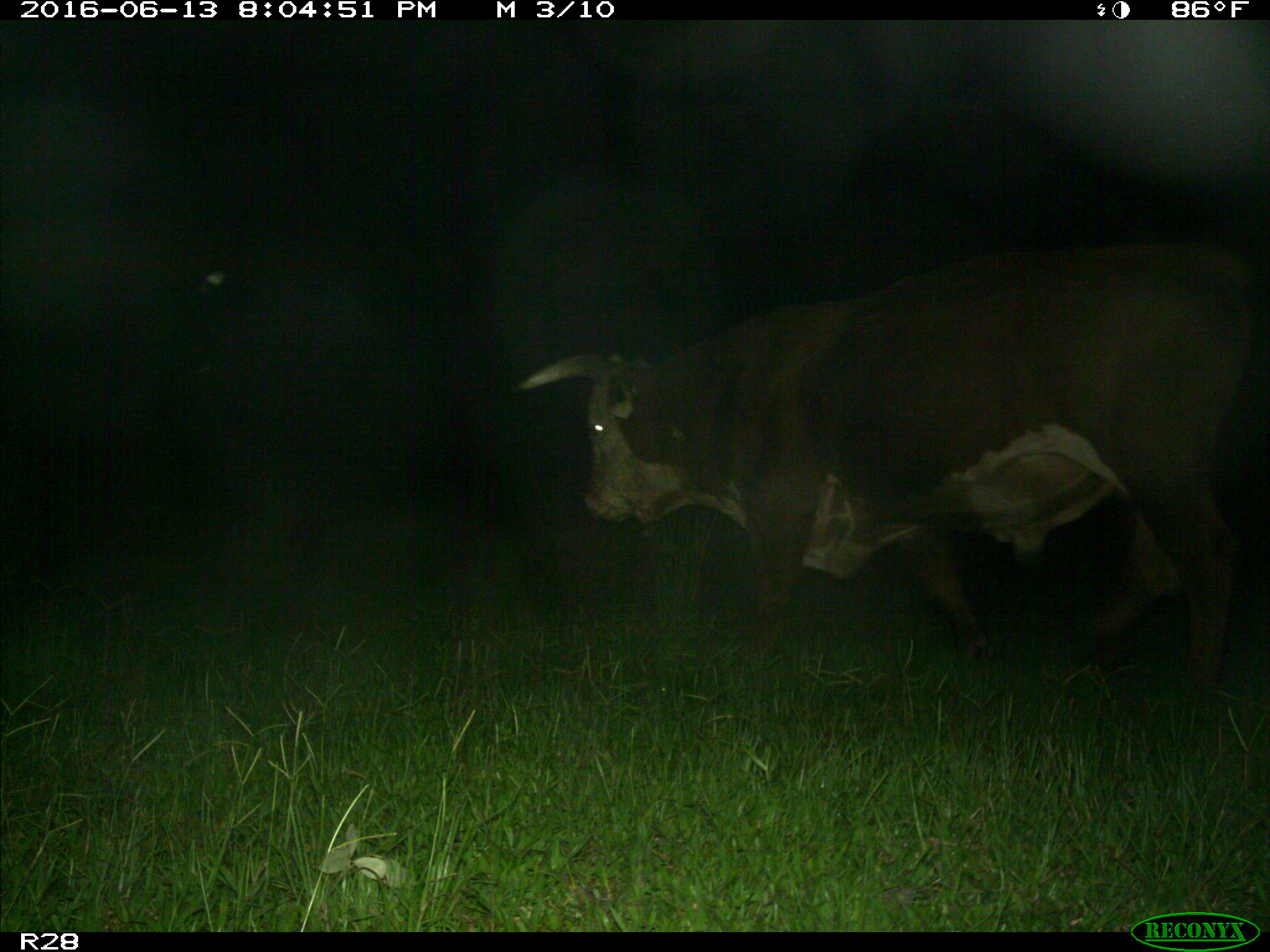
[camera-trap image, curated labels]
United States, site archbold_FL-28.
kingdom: Animalia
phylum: Chordata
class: Mammalia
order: Artiodactyla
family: Bovidae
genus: Bos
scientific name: Bos taurus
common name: domestic cow